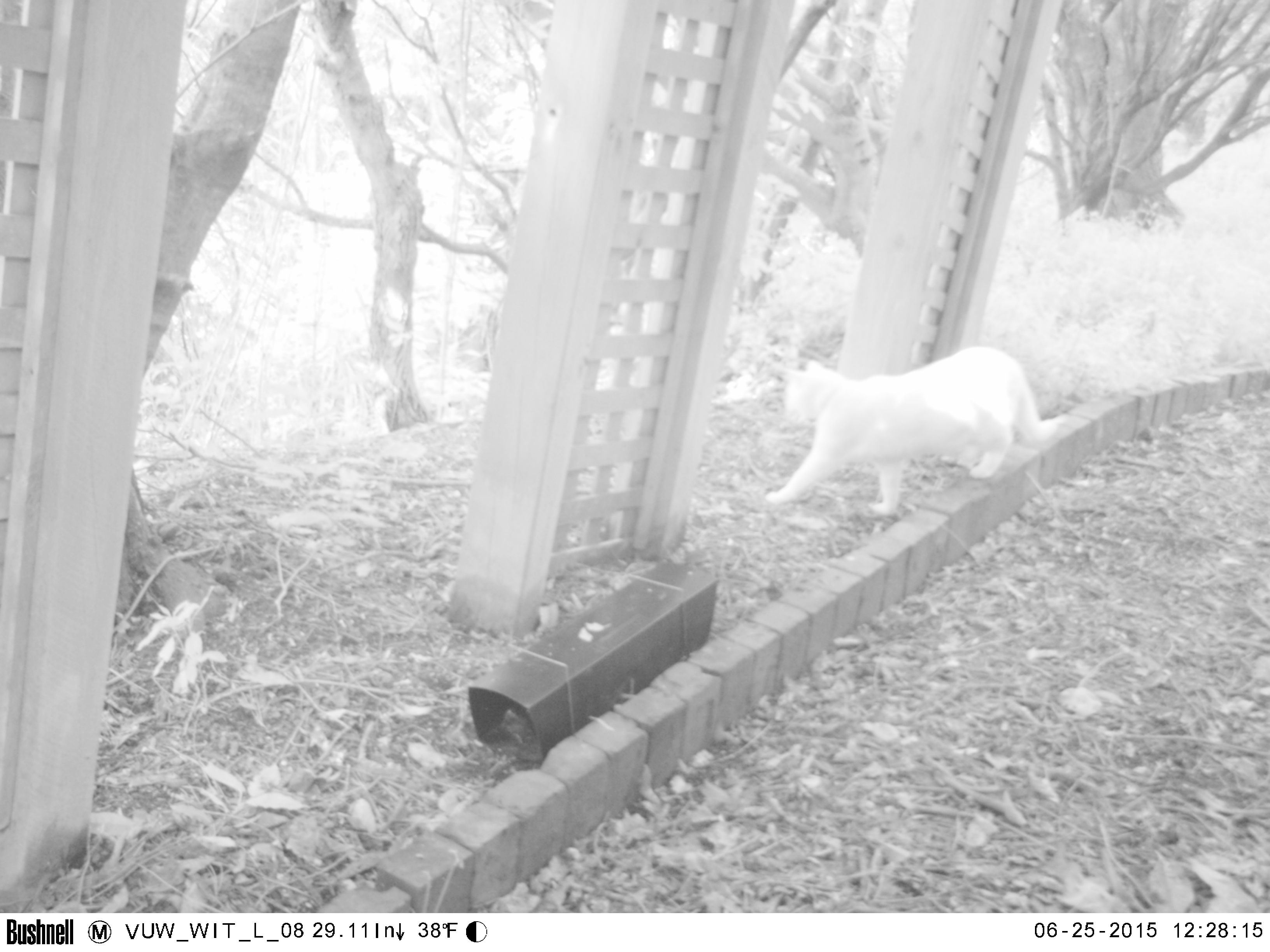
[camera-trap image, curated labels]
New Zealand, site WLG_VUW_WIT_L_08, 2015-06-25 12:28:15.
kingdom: Animalia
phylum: Chordata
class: Mammalia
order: Carnivora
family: Felidae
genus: Felis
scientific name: Felis catus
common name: domestic cat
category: cat